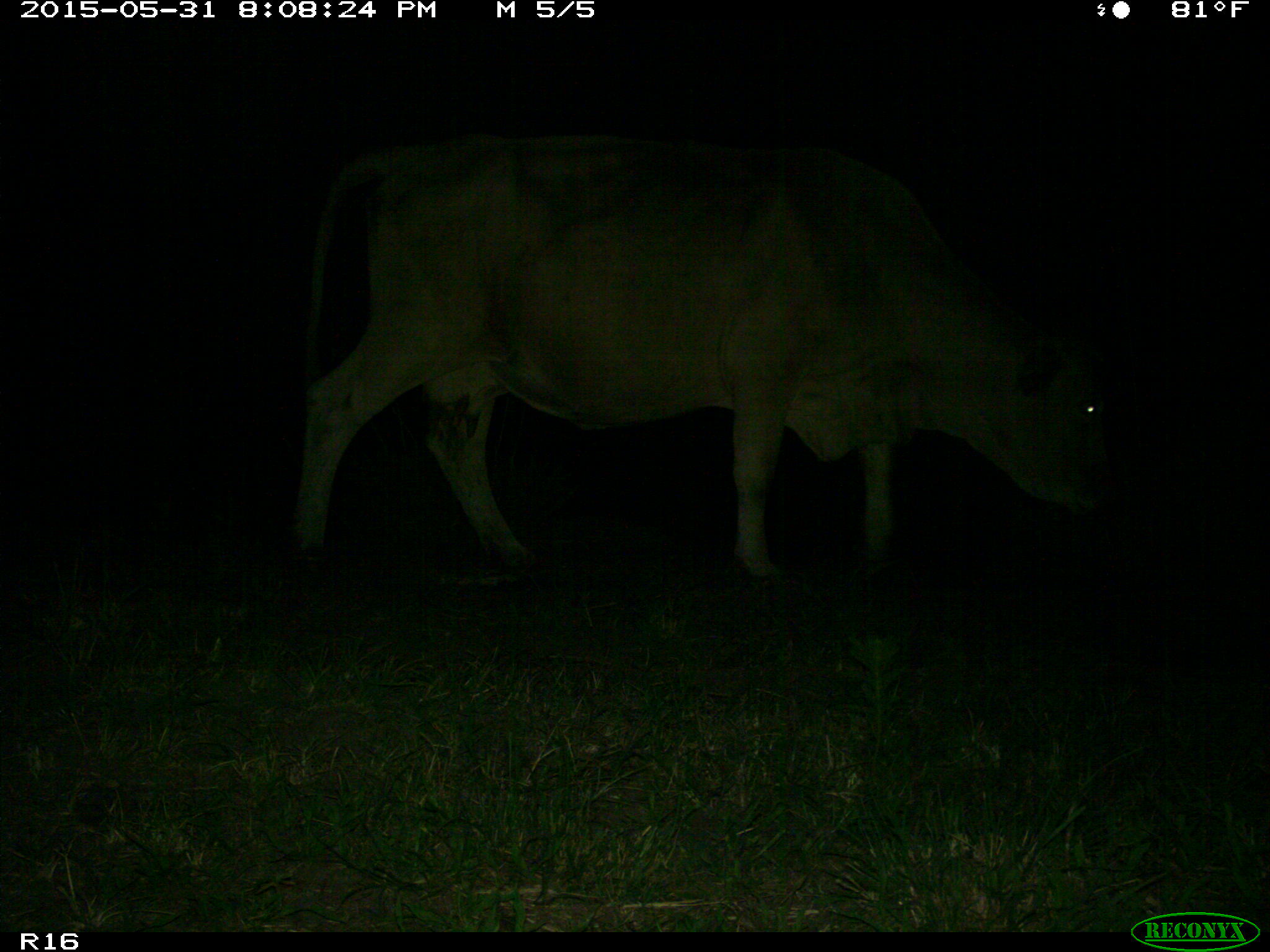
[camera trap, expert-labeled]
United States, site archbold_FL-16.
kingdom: Animalia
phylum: Chordata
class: Mammalia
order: Artiodactyla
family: Bovidae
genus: Bos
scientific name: Bos taurus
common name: domestic cow